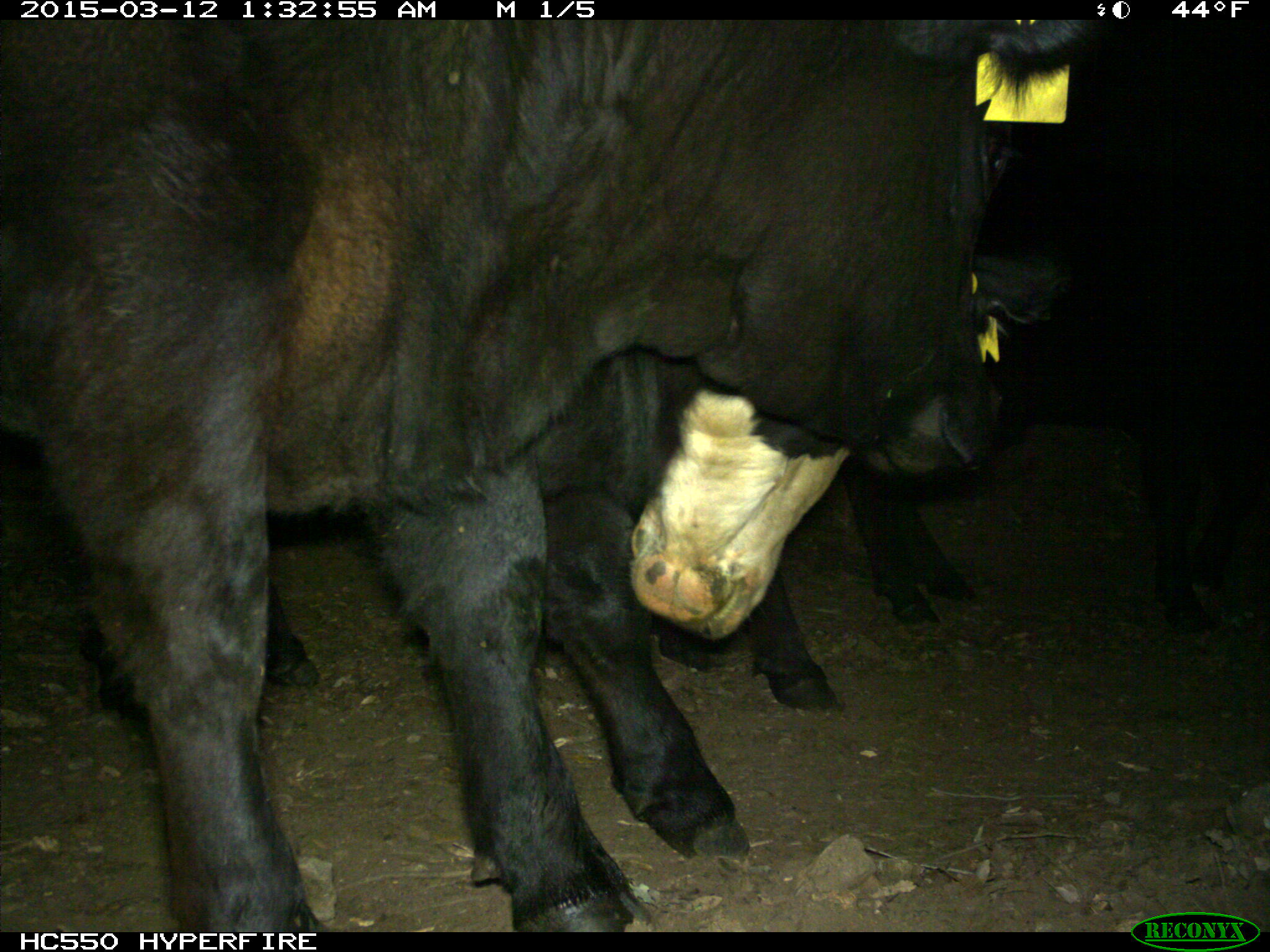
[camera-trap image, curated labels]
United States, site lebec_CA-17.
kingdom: Animalia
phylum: Chordata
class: Mammalia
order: Artiodactyla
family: Bovidae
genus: Bos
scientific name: Bos taurus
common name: domestic cow